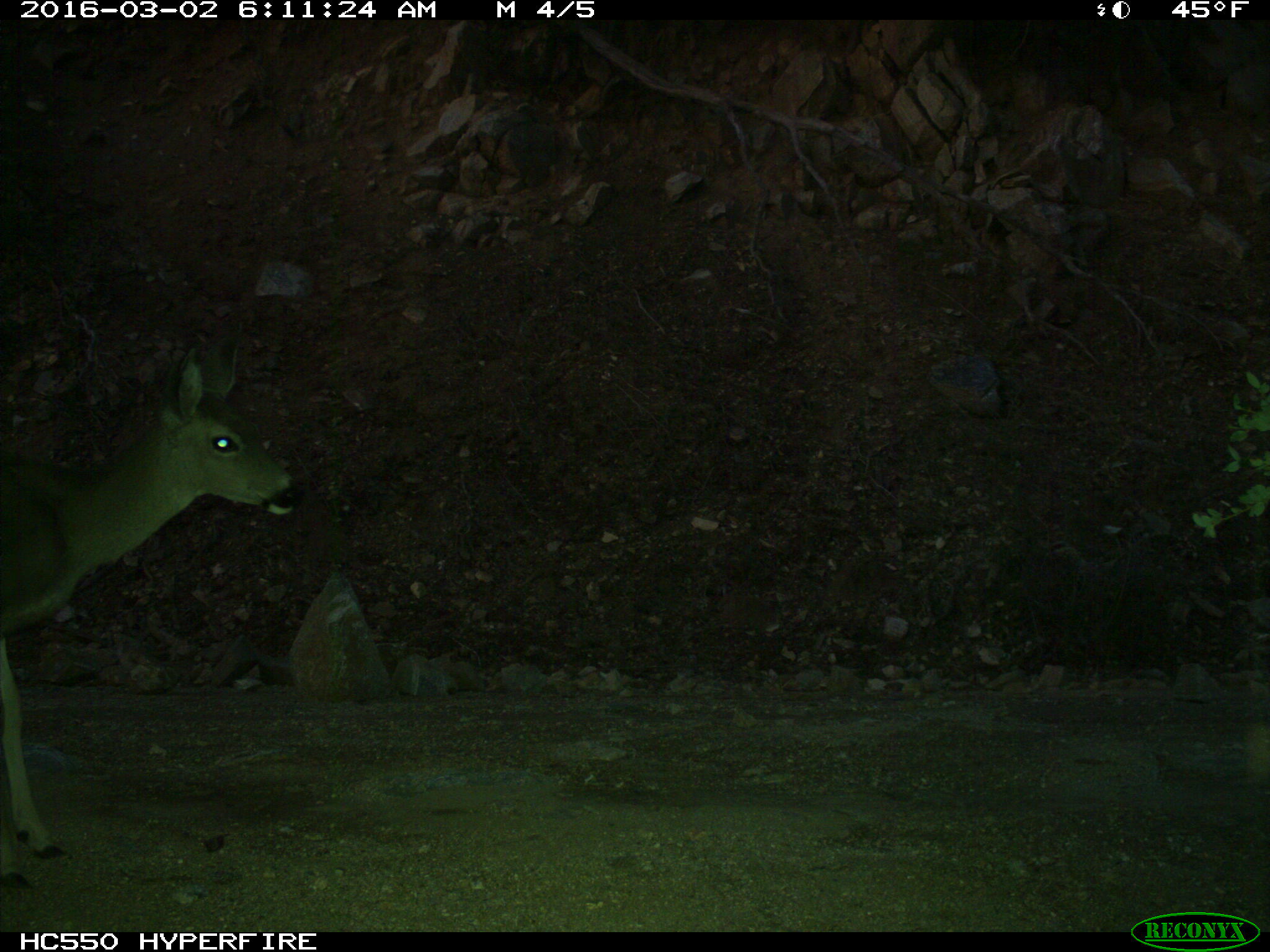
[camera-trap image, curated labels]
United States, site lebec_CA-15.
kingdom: Animalia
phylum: Chordata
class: Mammalia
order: Artiodactyla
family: Cervidae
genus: Odocoileus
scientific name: Odocoileus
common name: deer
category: unidentified deer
Unidentified deer (deer) (Odocoileus).